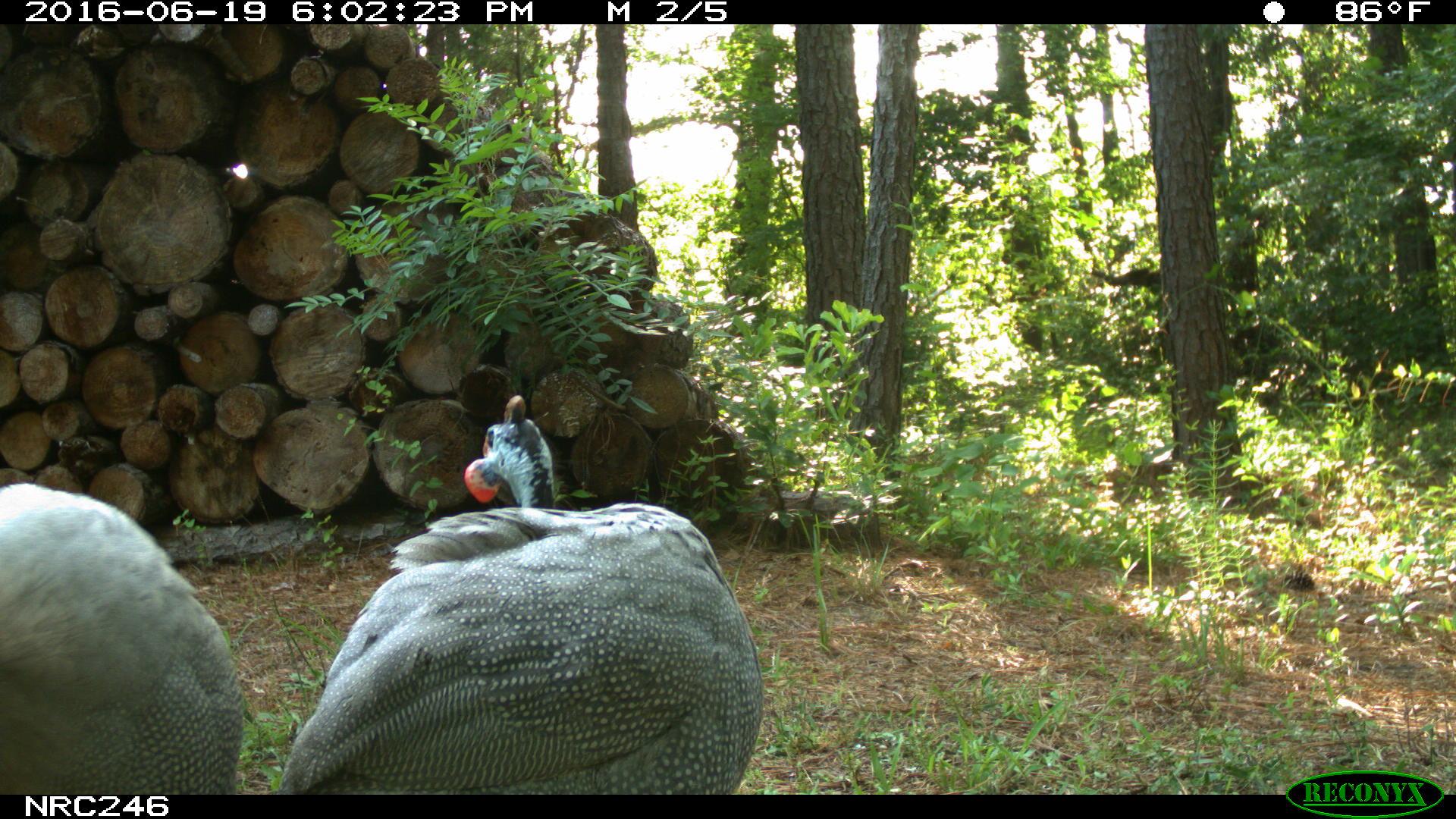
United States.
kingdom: Animalia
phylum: Chordata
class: Aves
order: Galliformes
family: Phasianidae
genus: Meleagris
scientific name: Meleagris gallopavo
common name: wild turkey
Wild Turkey (Meleagris gallopavo).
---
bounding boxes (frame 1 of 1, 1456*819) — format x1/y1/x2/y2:
Wild Turkey: 273/347/750/800; 7/479/247/795